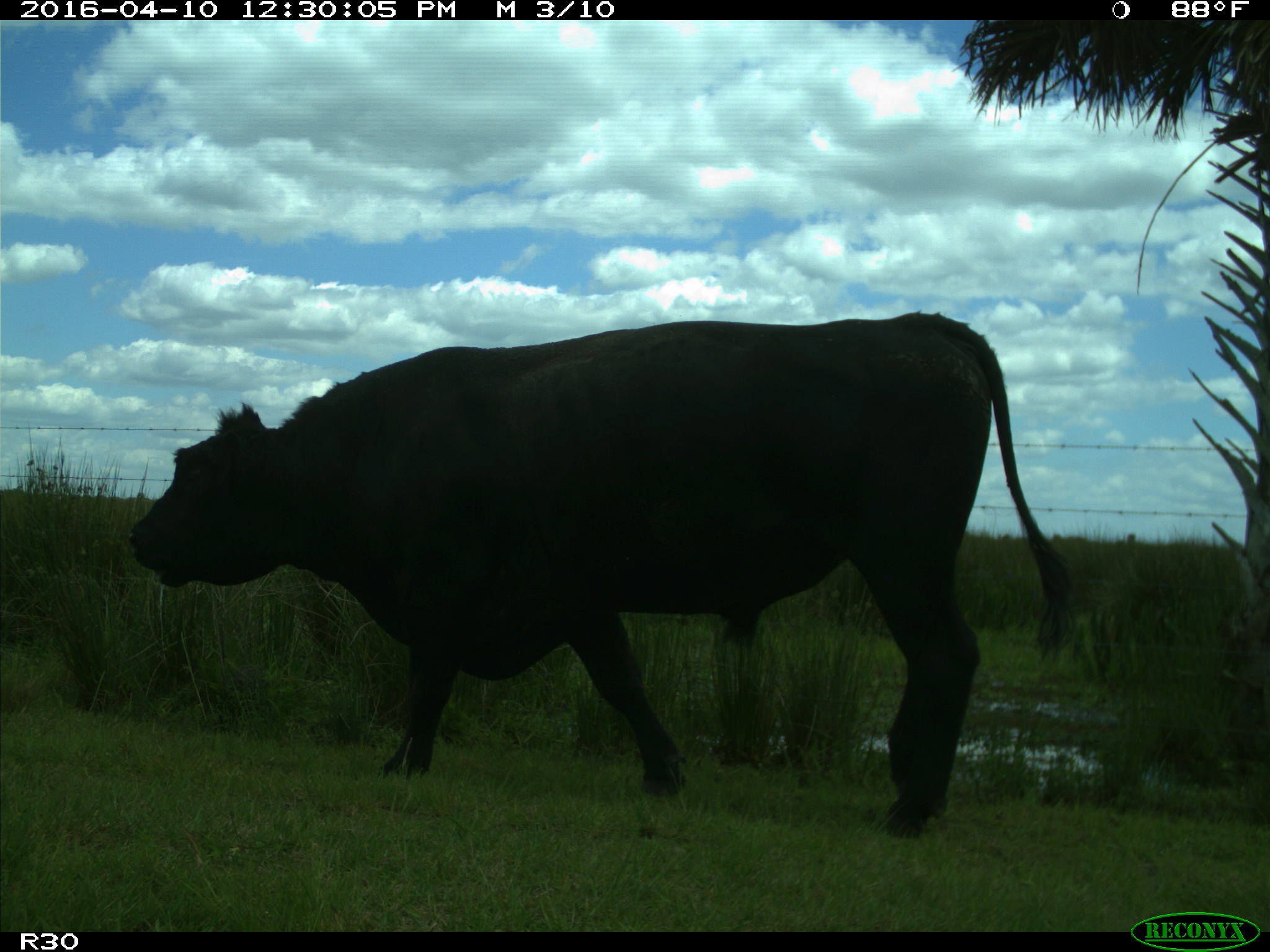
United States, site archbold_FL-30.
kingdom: Animalia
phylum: Chordata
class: Mammalia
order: Artiodactyla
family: Bovidae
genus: Bos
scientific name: Bos taurus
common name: domestic cow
Bos taurus (domestic cow).